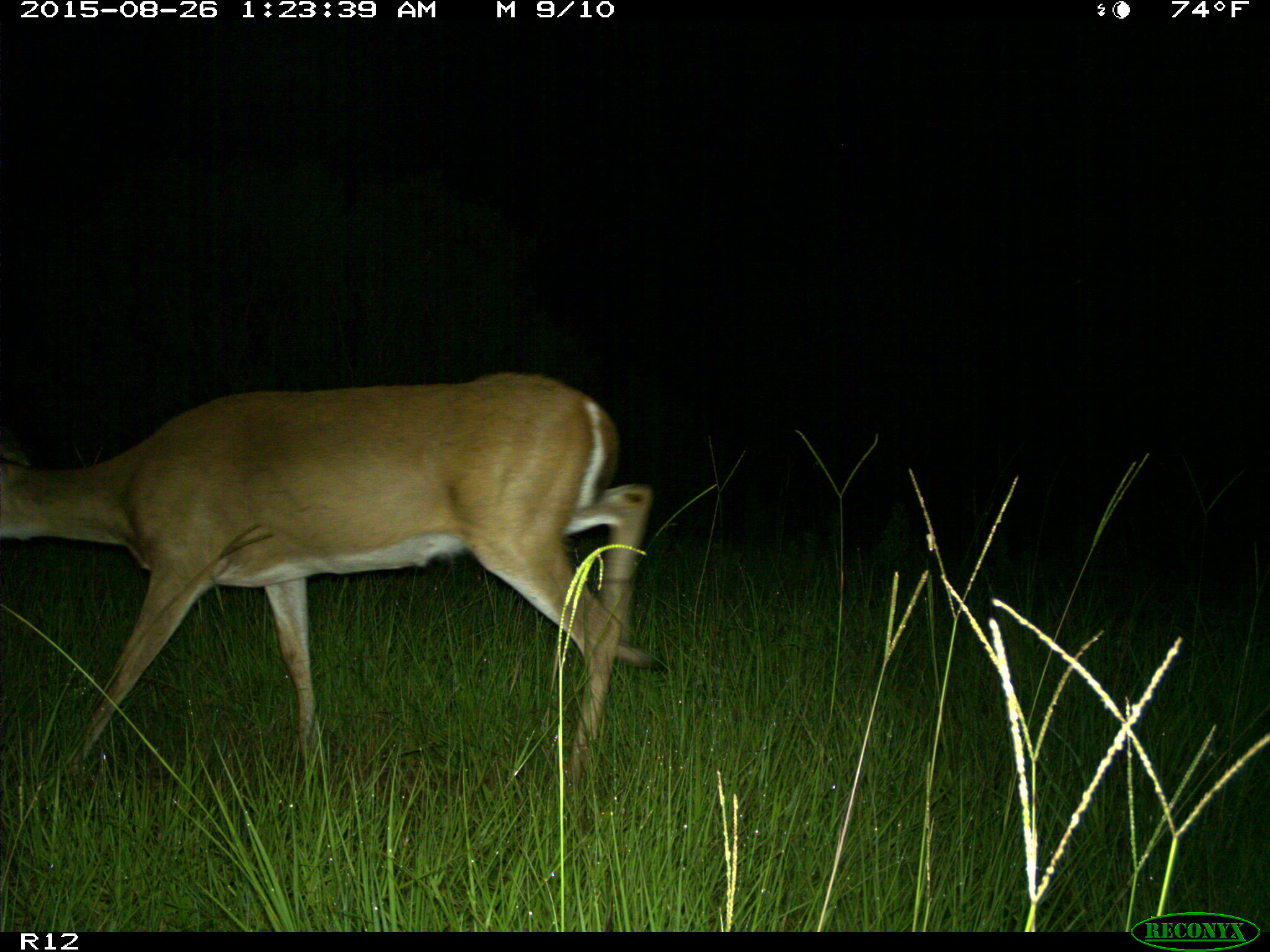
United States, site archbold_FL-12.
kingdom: Animalia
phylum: Chordata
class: Mammalia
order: Artiodactyla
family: Cervidae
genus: Odocoileus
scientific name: Odocoileus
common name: deer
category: unidentified deer